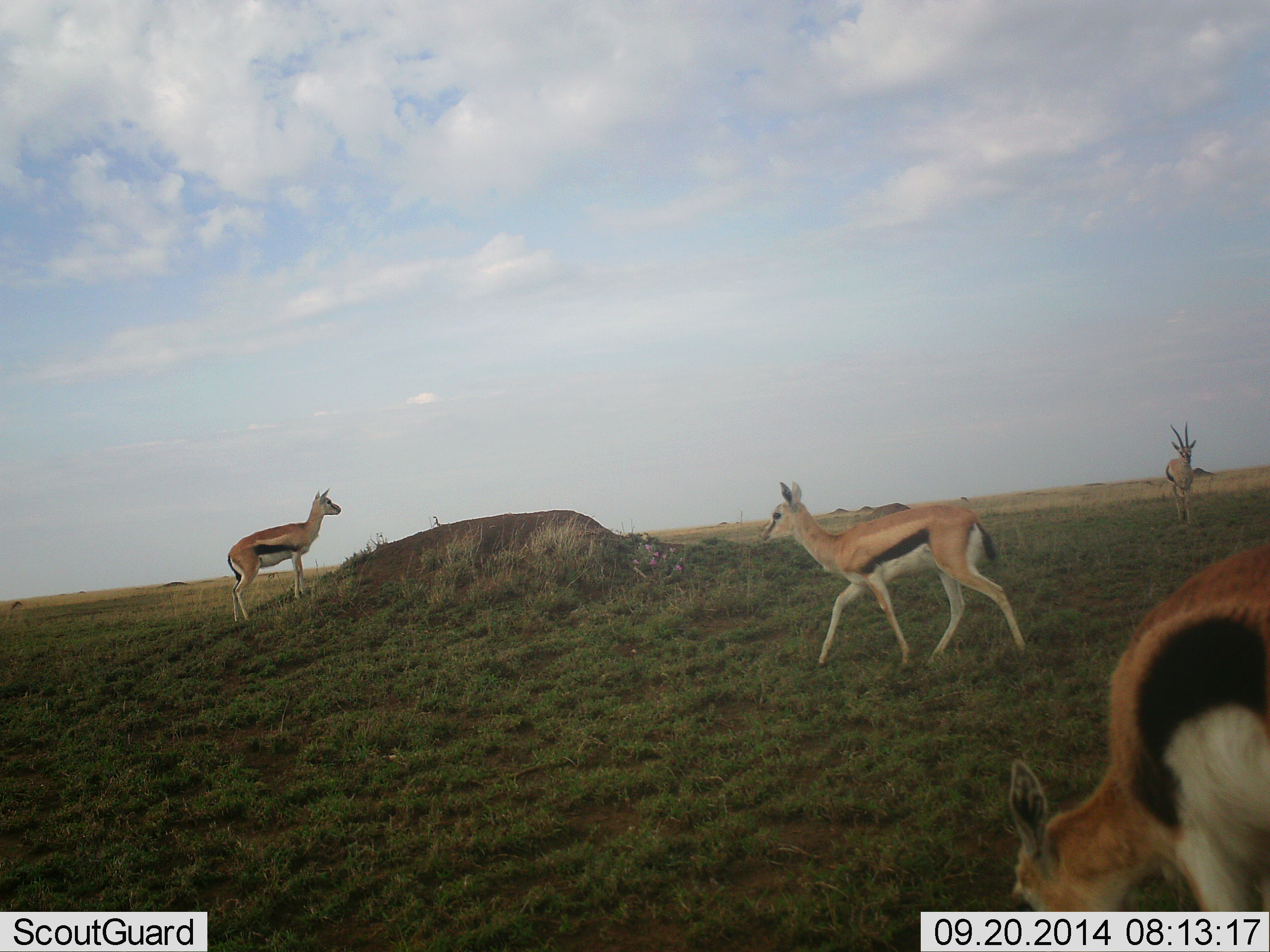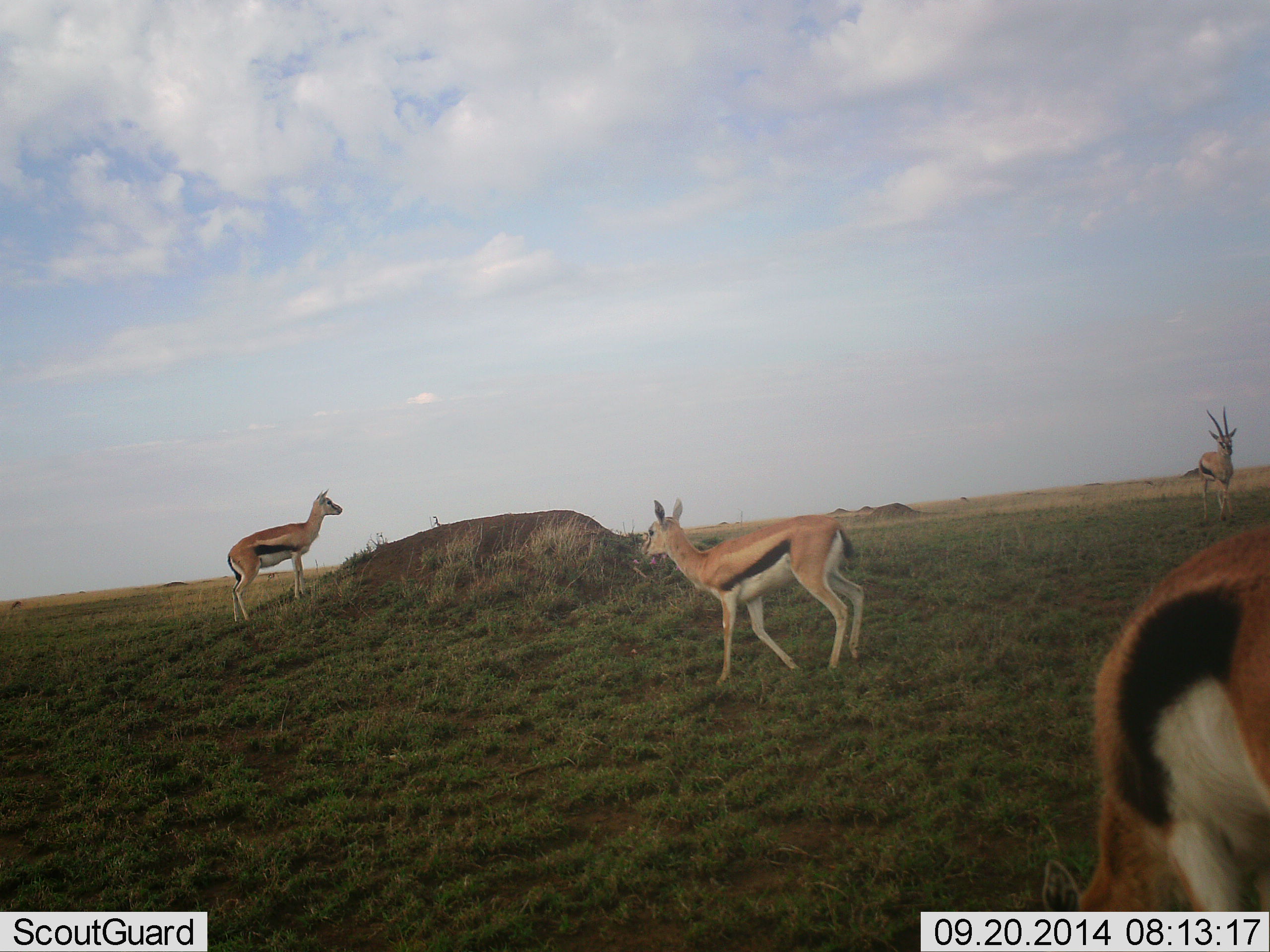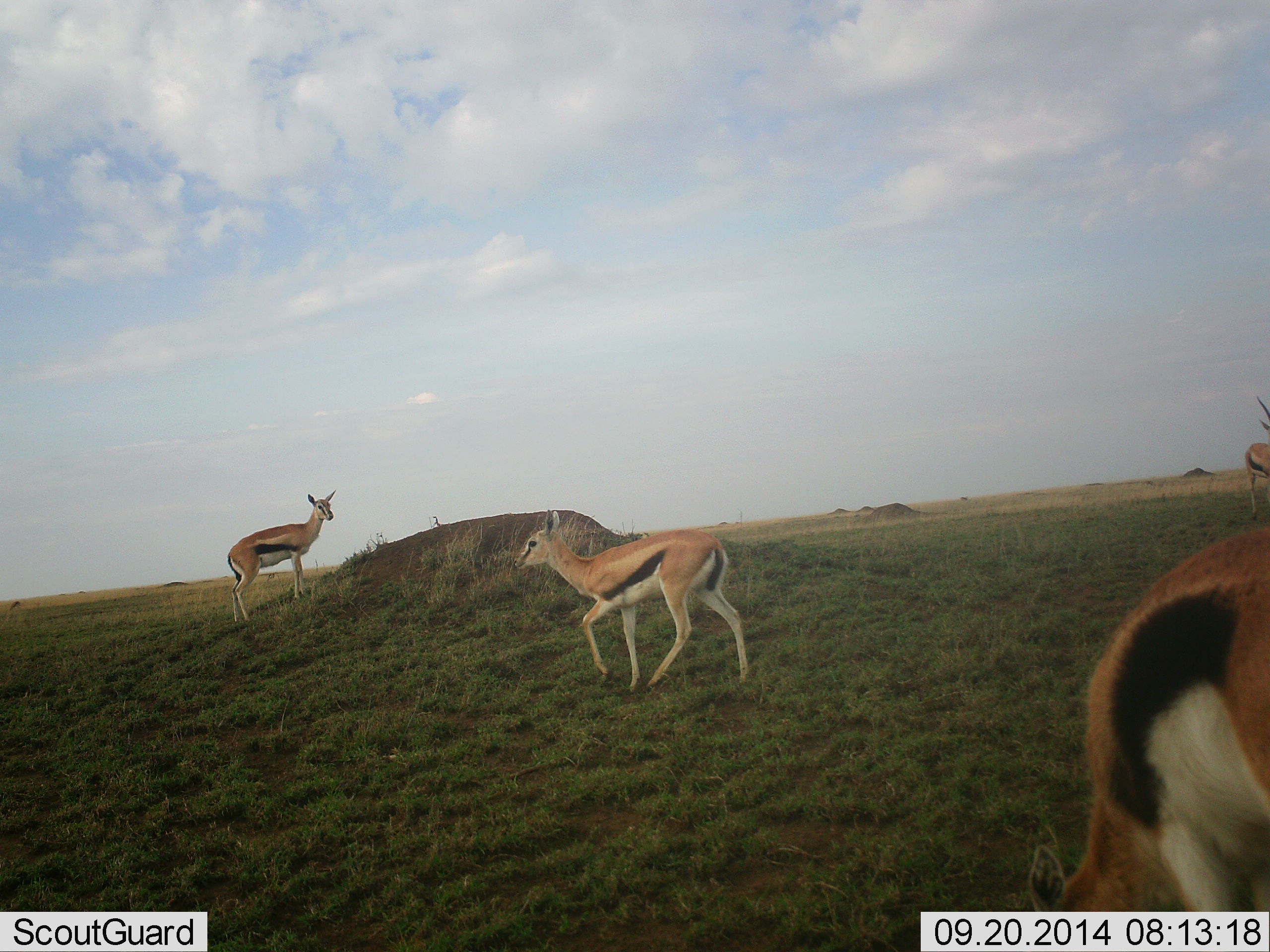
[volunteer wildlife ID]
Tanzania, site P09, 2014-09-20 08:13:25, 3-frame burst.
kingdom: Animalia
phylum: Chordata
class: Mammalia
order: Artiodactyla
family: Bovidae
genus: Eudorcas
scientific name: Eudorcas thomsonii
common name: thomson's gazelle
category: gazellethomsons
Gazellethomsons (thomson's gazelle) (Eudorcas thomsonii), count 4. Behavior (volunteer vote fractions): standing 90%, resting 0%, moving 80%, interacting 0%. Young present (vote fraction): 10%. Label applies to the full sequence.